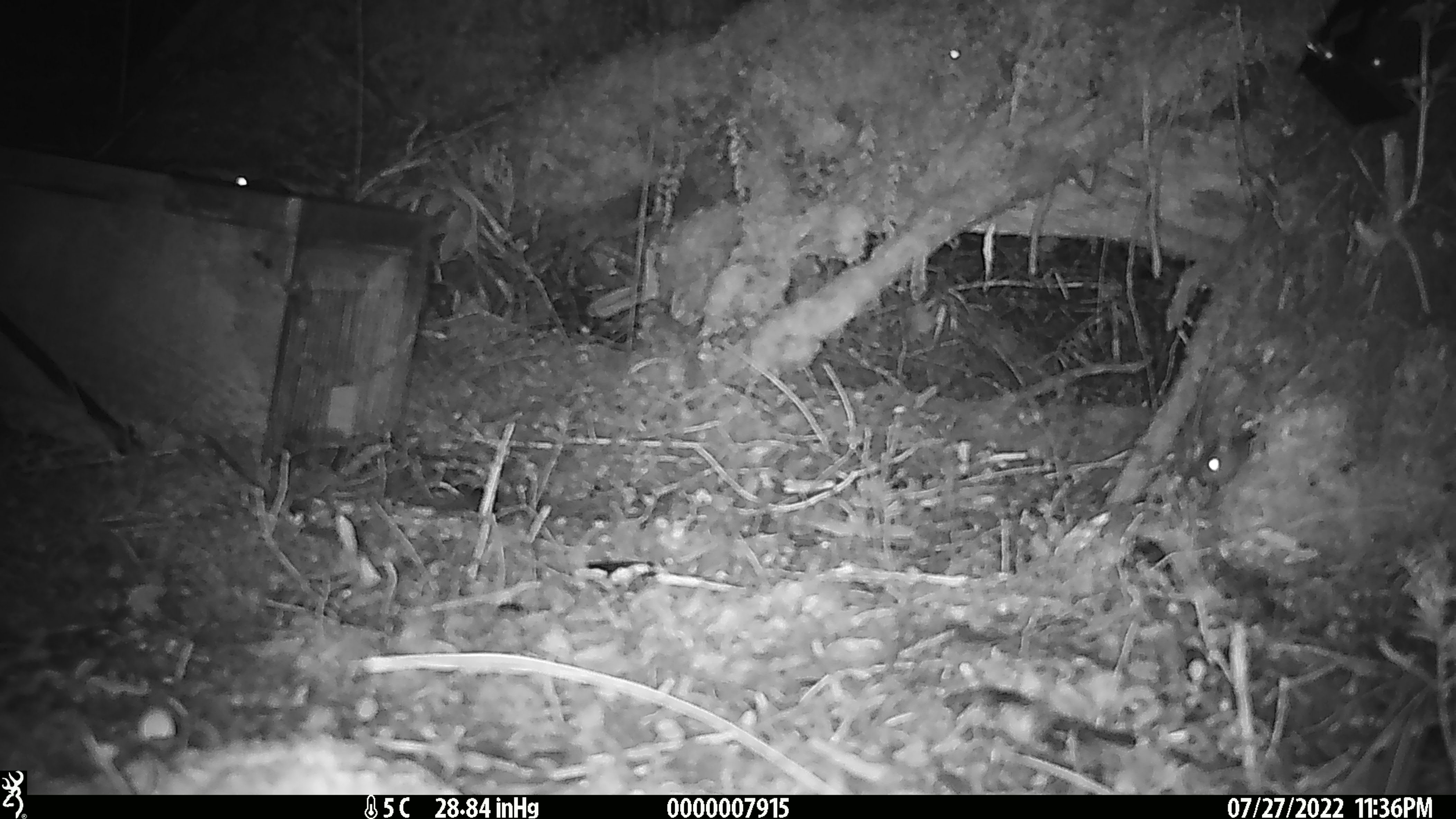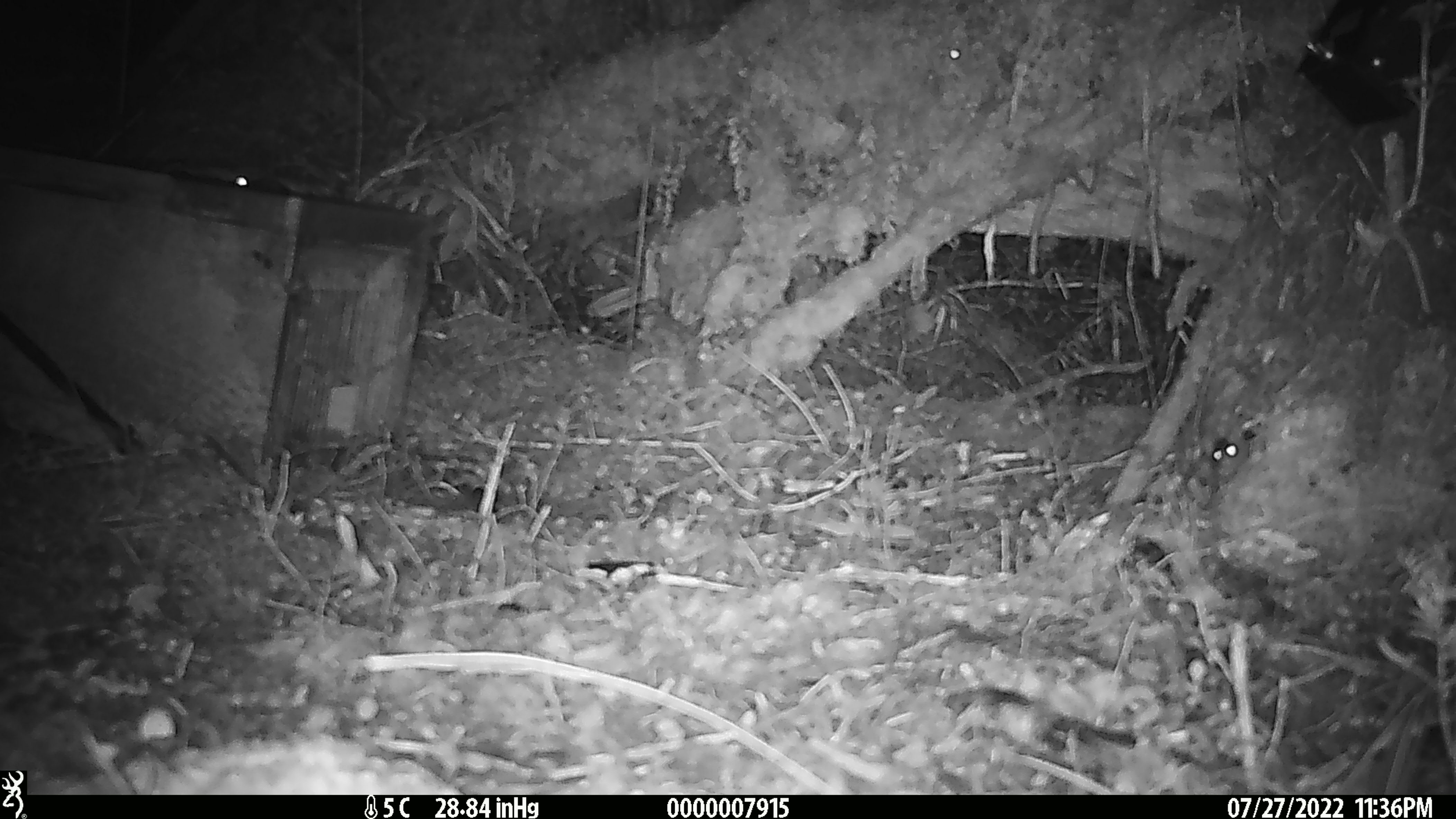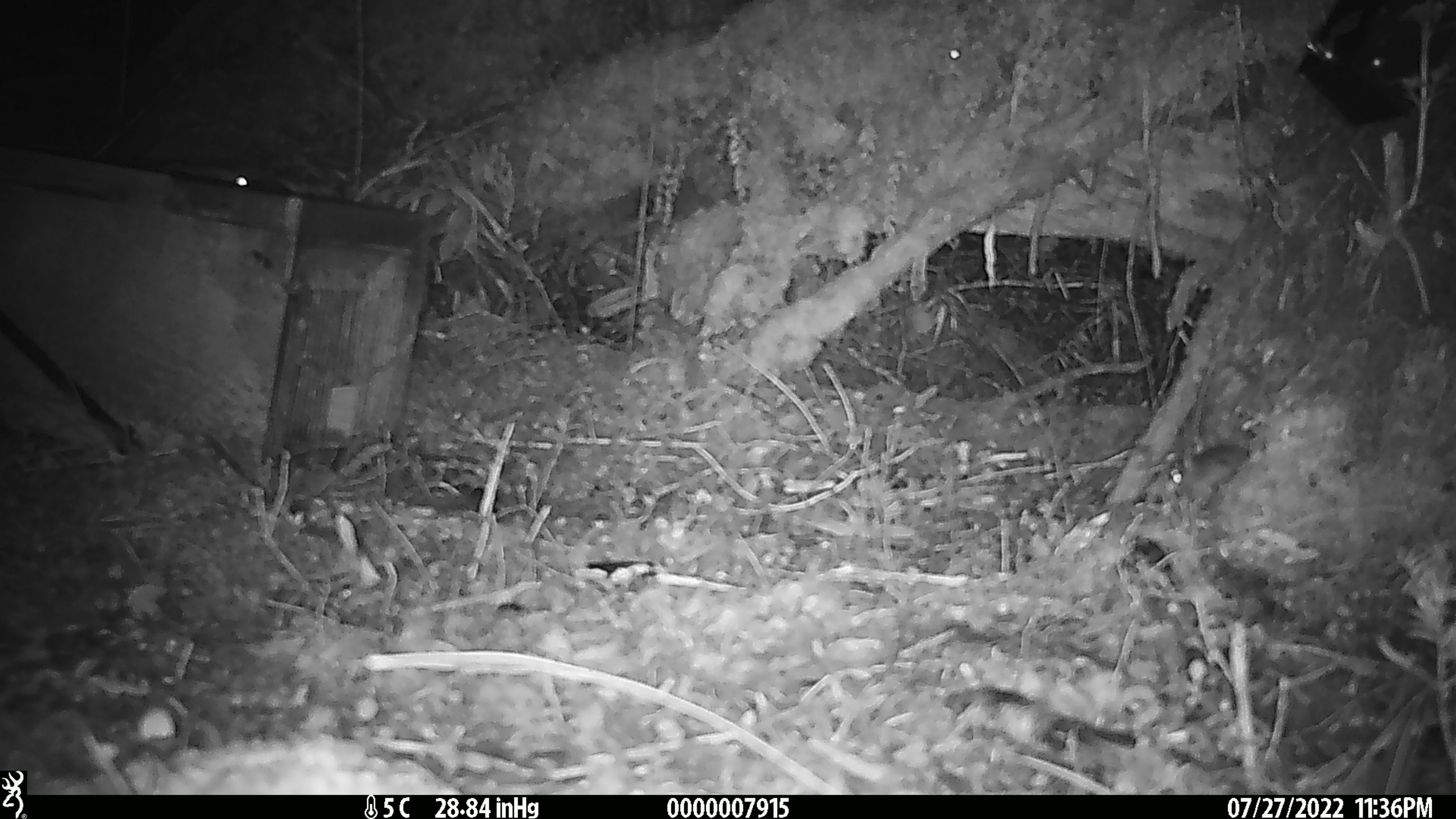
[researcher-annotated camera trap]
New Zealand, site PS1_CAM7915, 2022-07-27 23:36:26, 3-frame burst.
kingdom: Animalia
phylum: Chordata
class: Mammalia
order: Rodentia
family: Muridae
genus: Mus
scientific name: Mus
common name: mouse